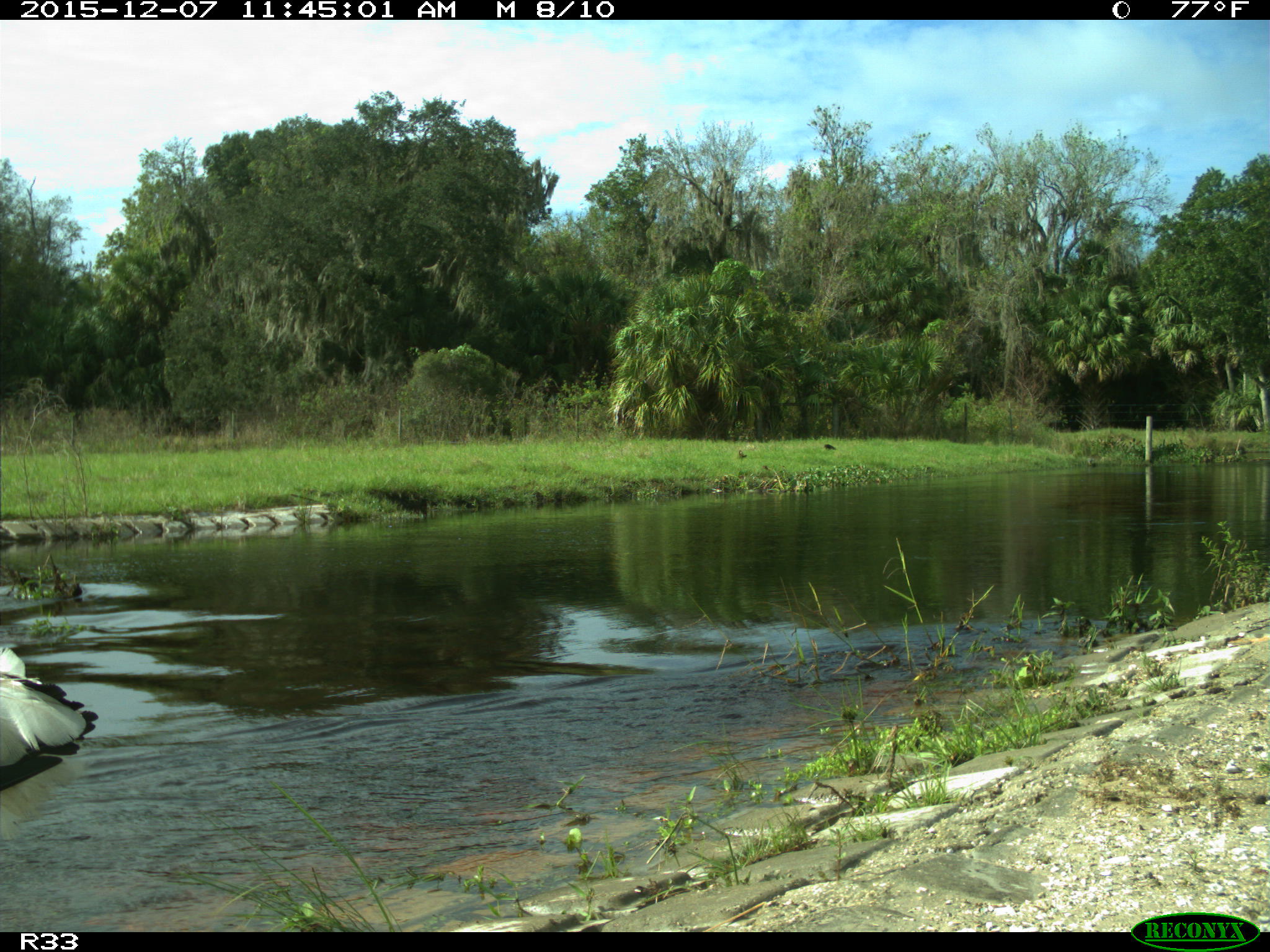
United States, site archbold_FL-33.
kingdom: Animalia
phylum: Chordata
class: Aves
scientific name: Aves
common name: birds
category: unidentified bird